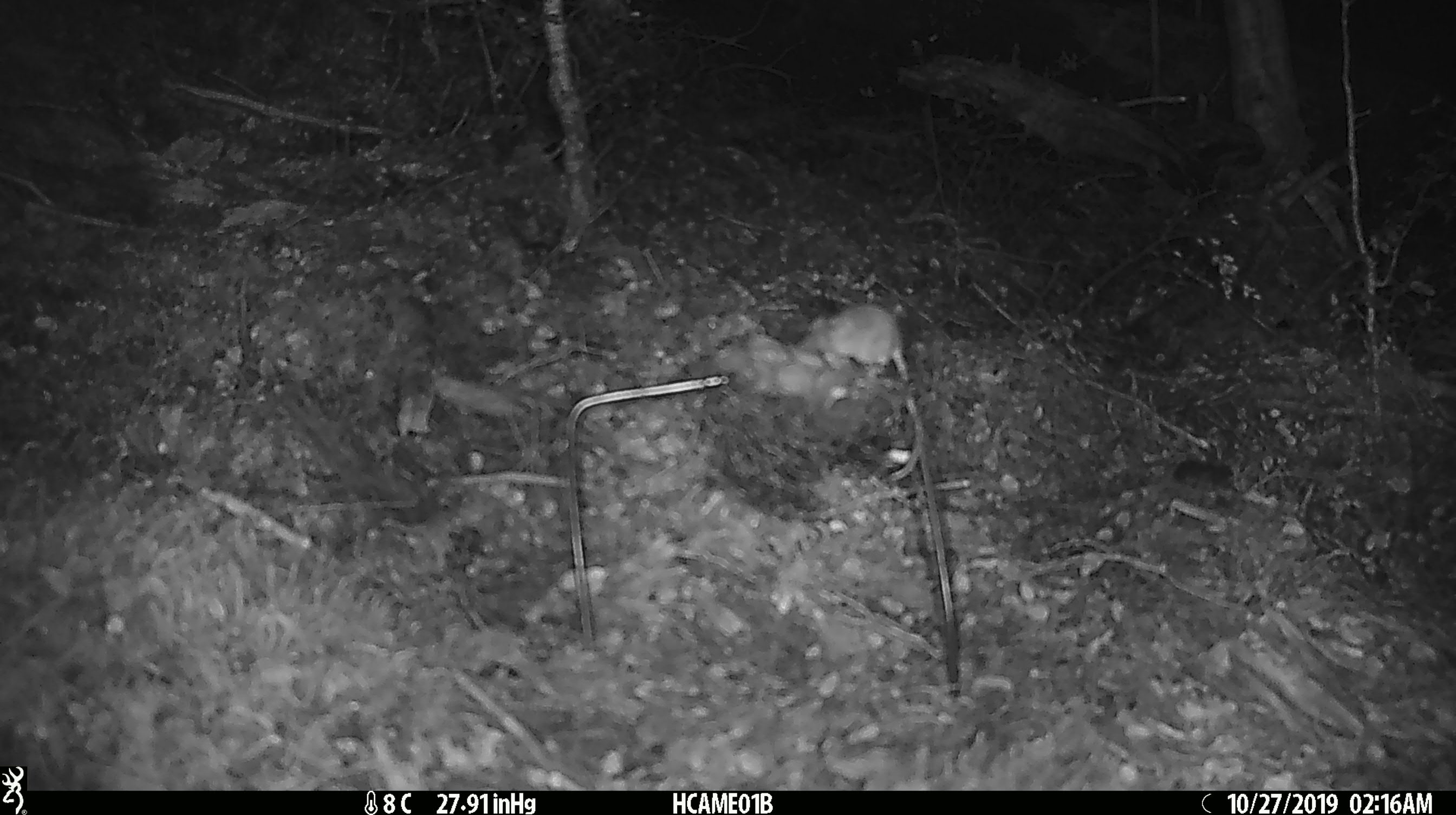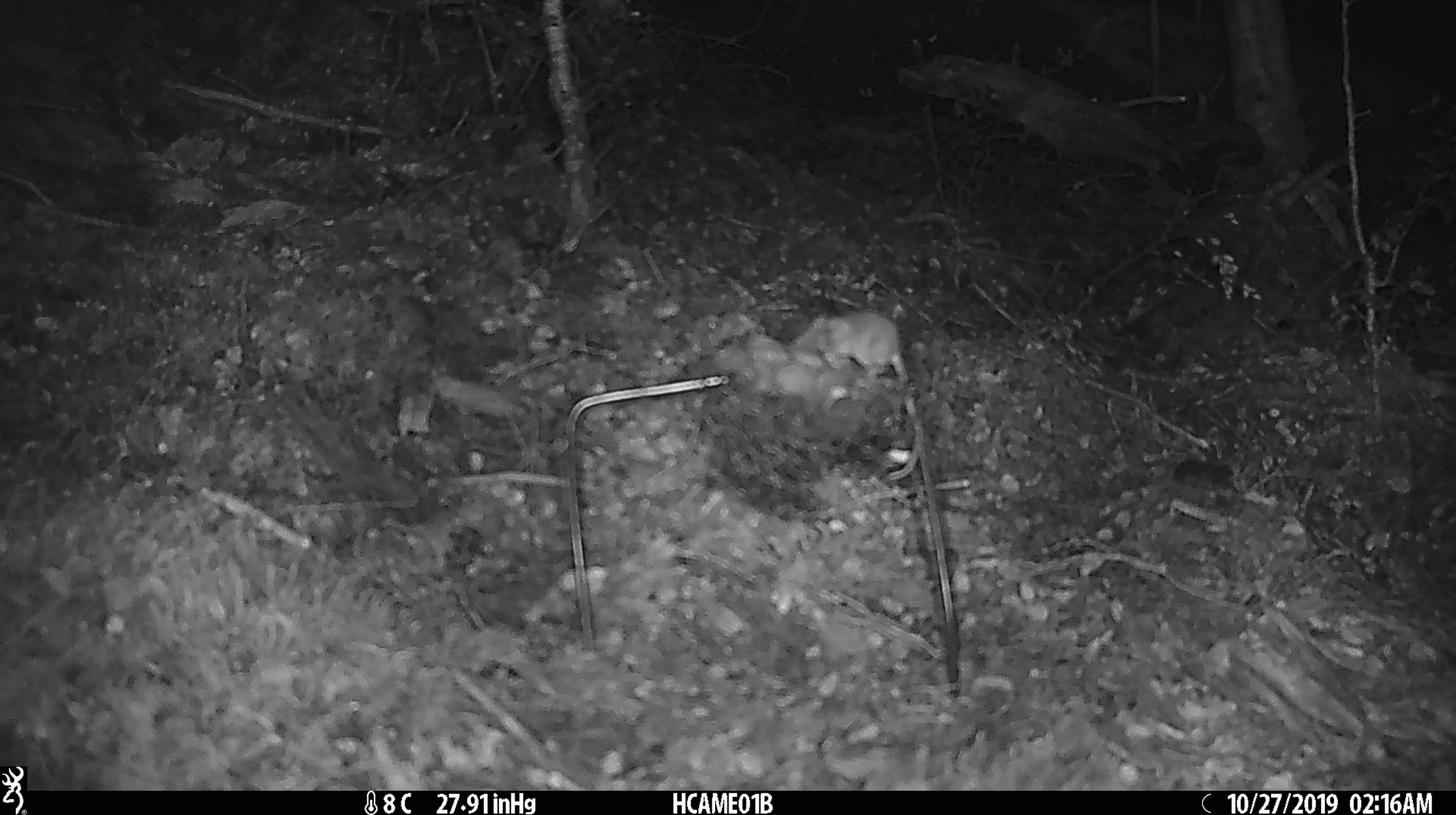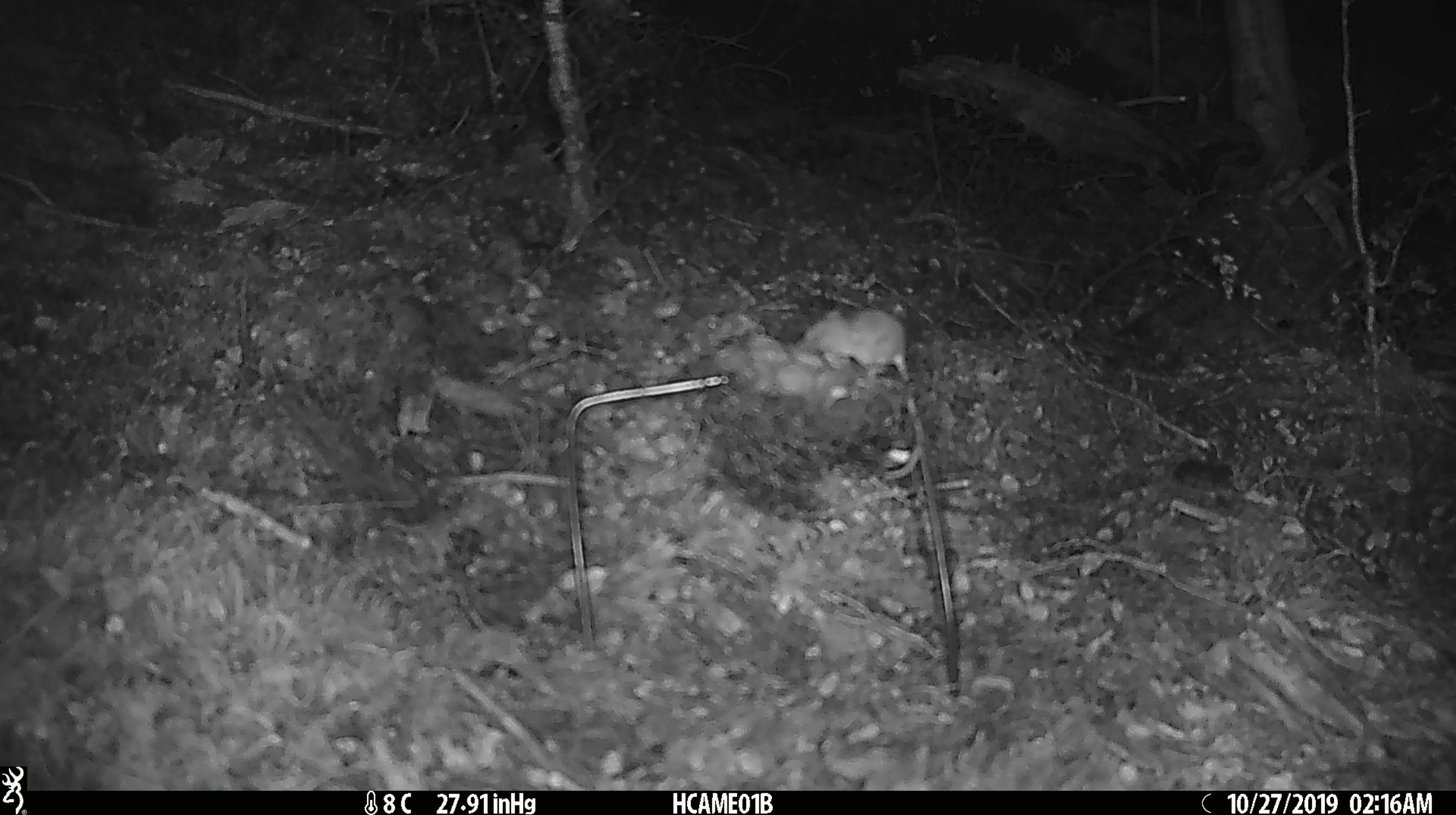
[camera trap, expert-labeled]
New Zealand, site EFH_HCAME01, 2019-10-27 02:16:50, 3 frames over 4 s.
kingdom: Animalia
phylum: Chordata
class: Mammalia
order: Rodentia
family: Muridae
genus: Mus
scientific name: Mus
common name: mouse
Mouse (Mus).